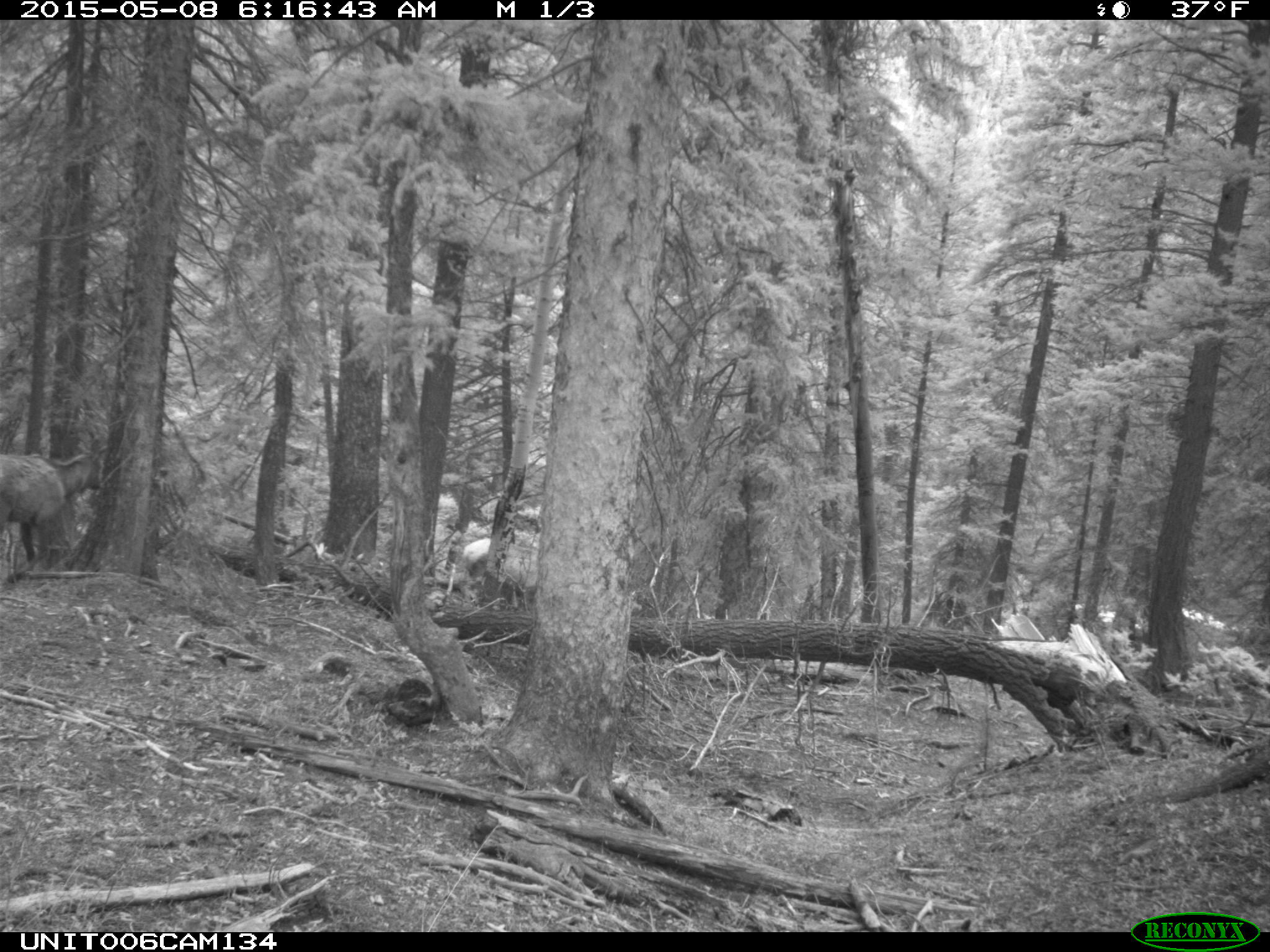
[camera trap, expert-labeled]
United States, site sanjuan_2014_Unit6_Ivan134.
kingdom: Animalia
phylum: Chordata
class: Mammalia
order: Artiodactyla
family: Cervidae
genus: Cervus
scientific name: Cervus elaphus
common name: red deer